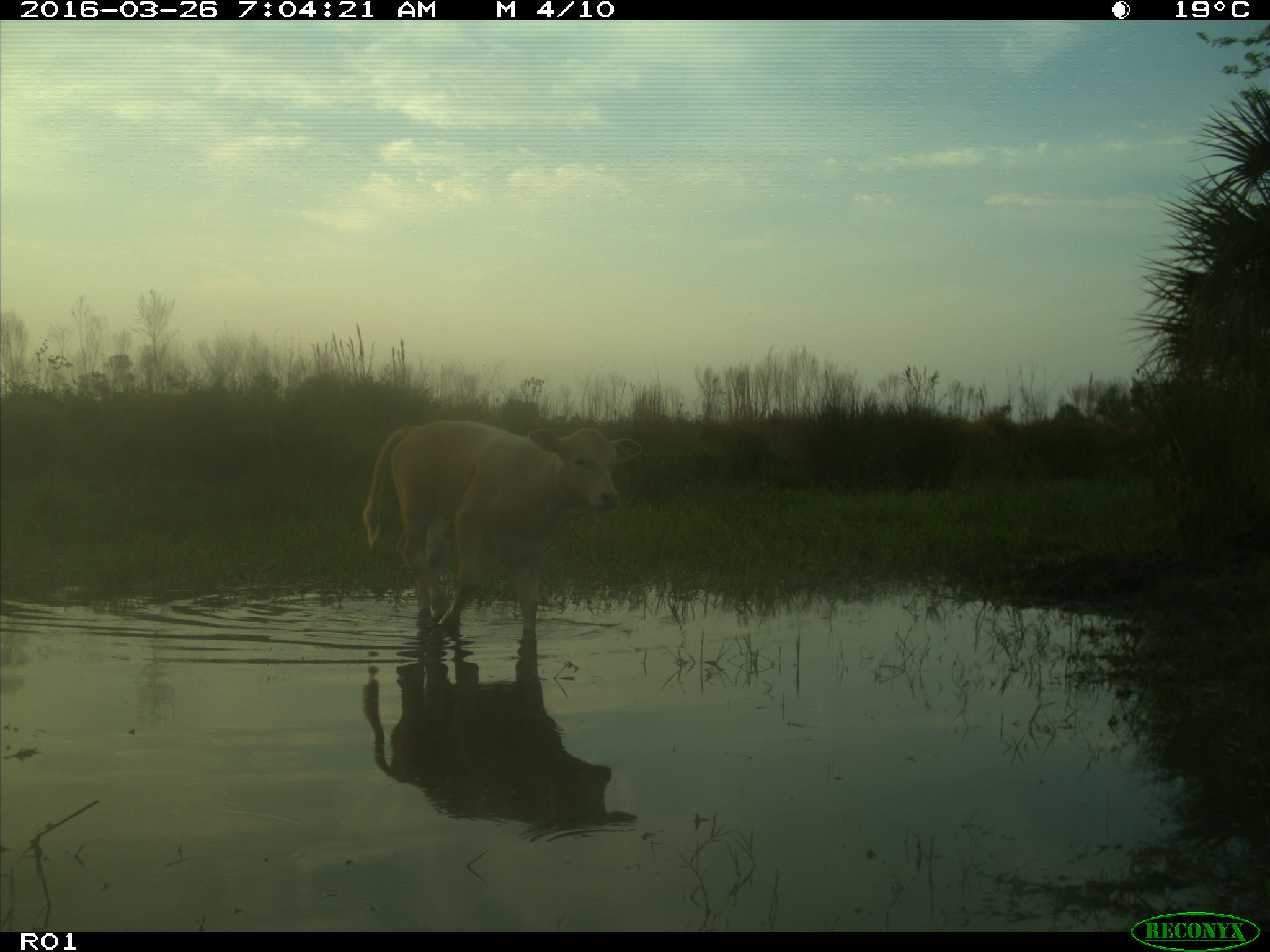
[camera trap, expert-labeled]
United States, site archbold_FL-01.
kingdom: Animalia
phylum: Chordata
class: Mammalia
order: Artiodactyla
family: Bovidae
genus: Bos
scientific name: Bos taurus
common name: domestic cow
Bos taurus (domestic cow).